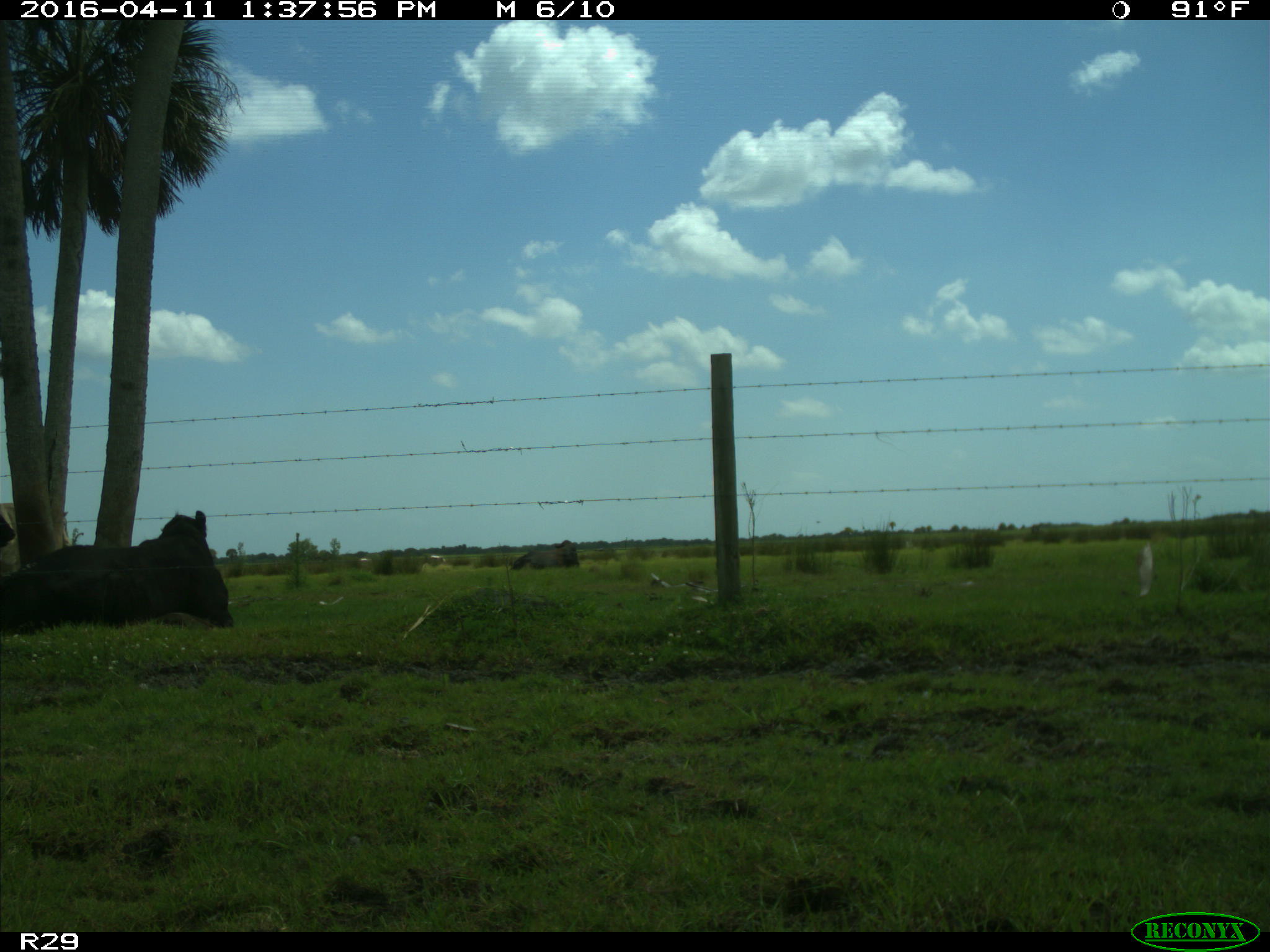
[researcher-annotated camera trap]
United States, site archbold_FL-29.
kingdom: Animalia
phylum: Chordata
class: Mammalia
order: Artiodactyla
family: Bovidae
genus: Bos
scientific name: Bos taurus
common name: domestic cow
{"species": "Bos taurus (domestic cow)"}